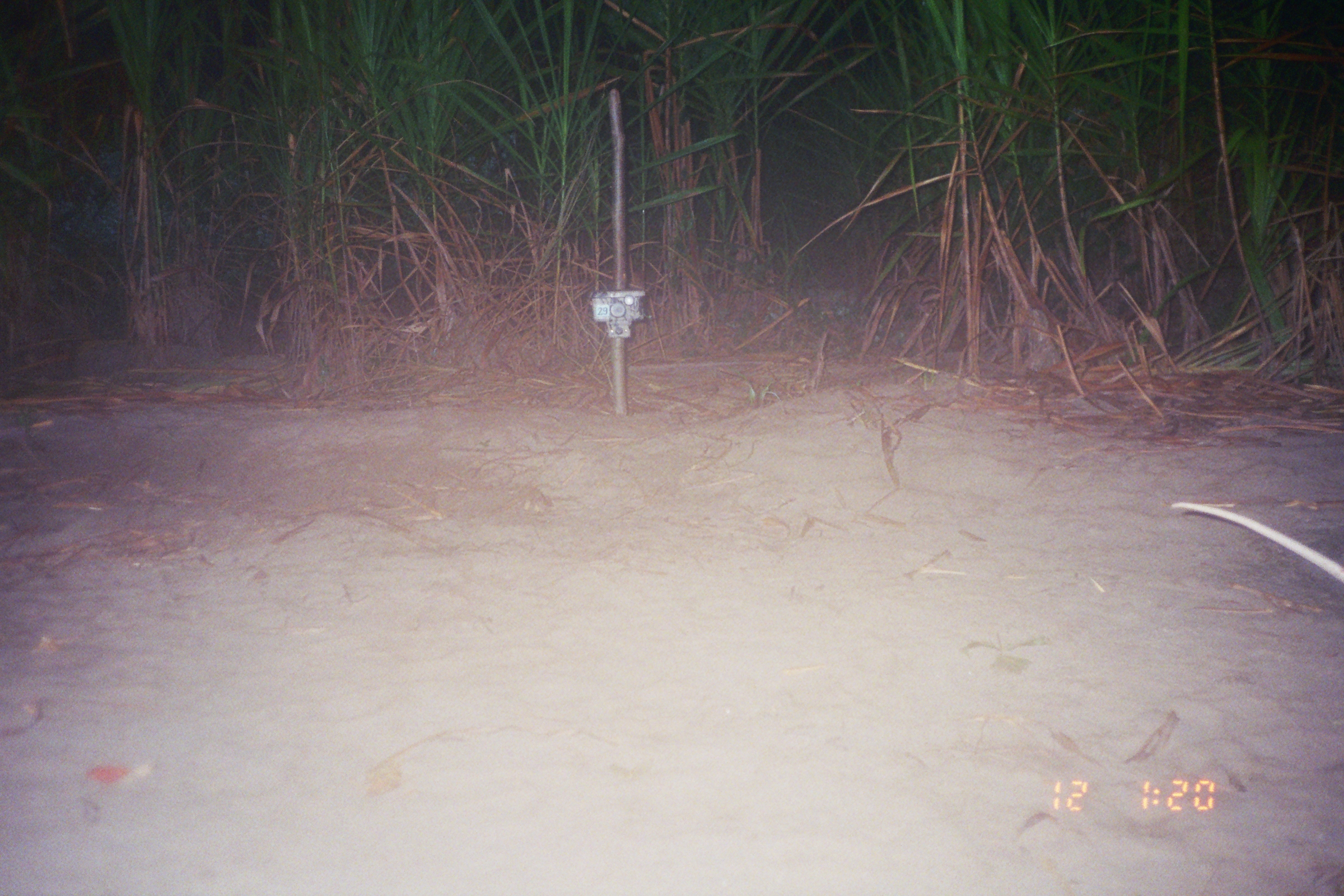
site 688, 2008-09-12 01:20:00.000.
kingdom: Animalia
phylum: Chordata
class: Mammalia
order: Didelphimorphia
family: Didelphidae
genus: Didelphis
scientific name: Didelphis marsupialis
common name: southern opossum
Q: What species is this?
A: Didelphis marsupialis (southern opossum).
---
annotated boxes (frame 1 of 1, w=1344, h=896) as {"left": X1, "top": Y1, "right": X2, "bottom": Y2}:
didelphis marsupialis: {"left": 1171, "top": 501, "right": 1344, "bottom": 585}